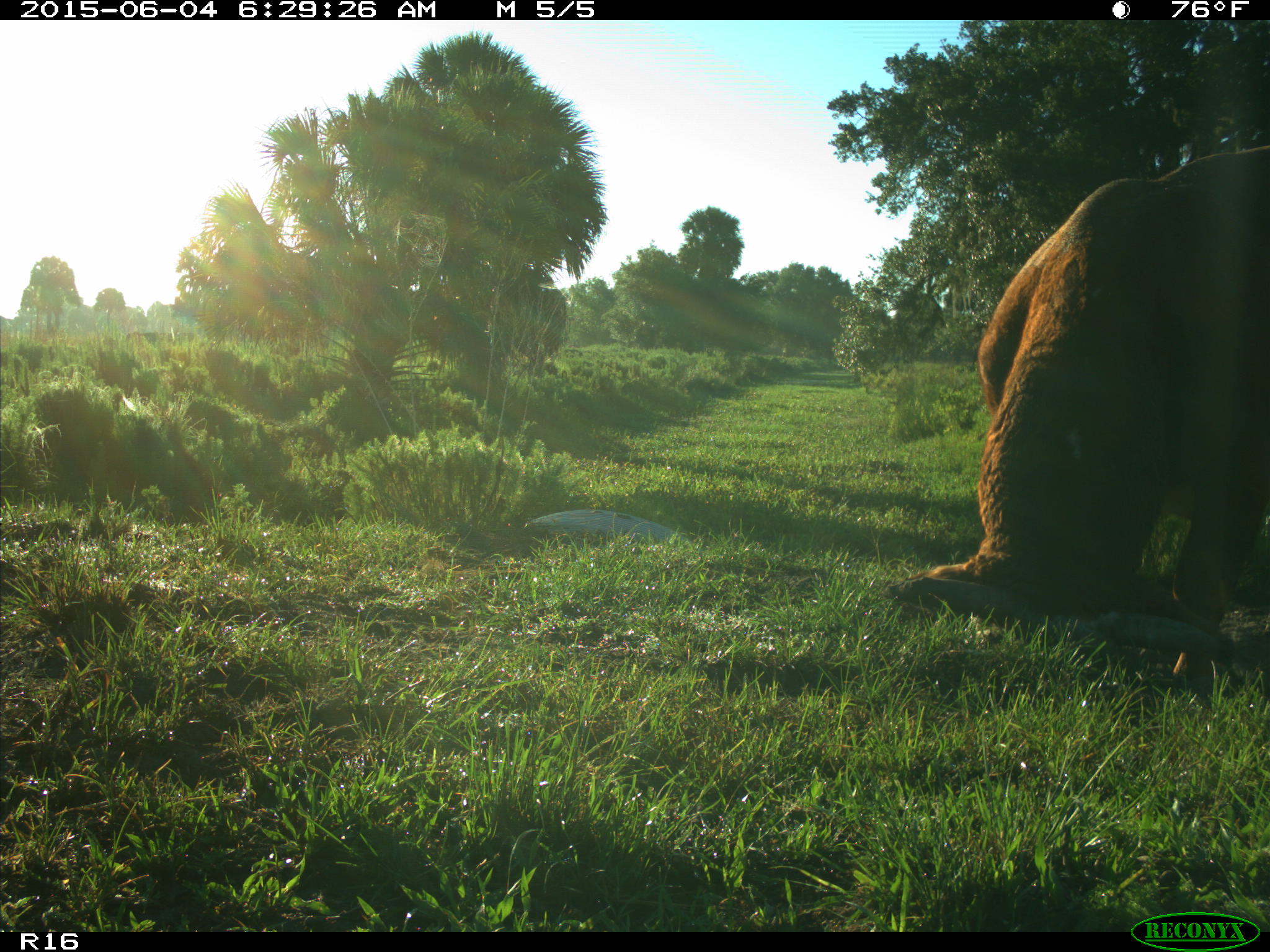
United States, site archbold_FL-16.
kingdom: Animalia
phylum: Chordata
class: Mammalia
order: Artiodactyla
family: Bovidae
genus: Bos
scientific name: Bos taurus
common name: domestic cow